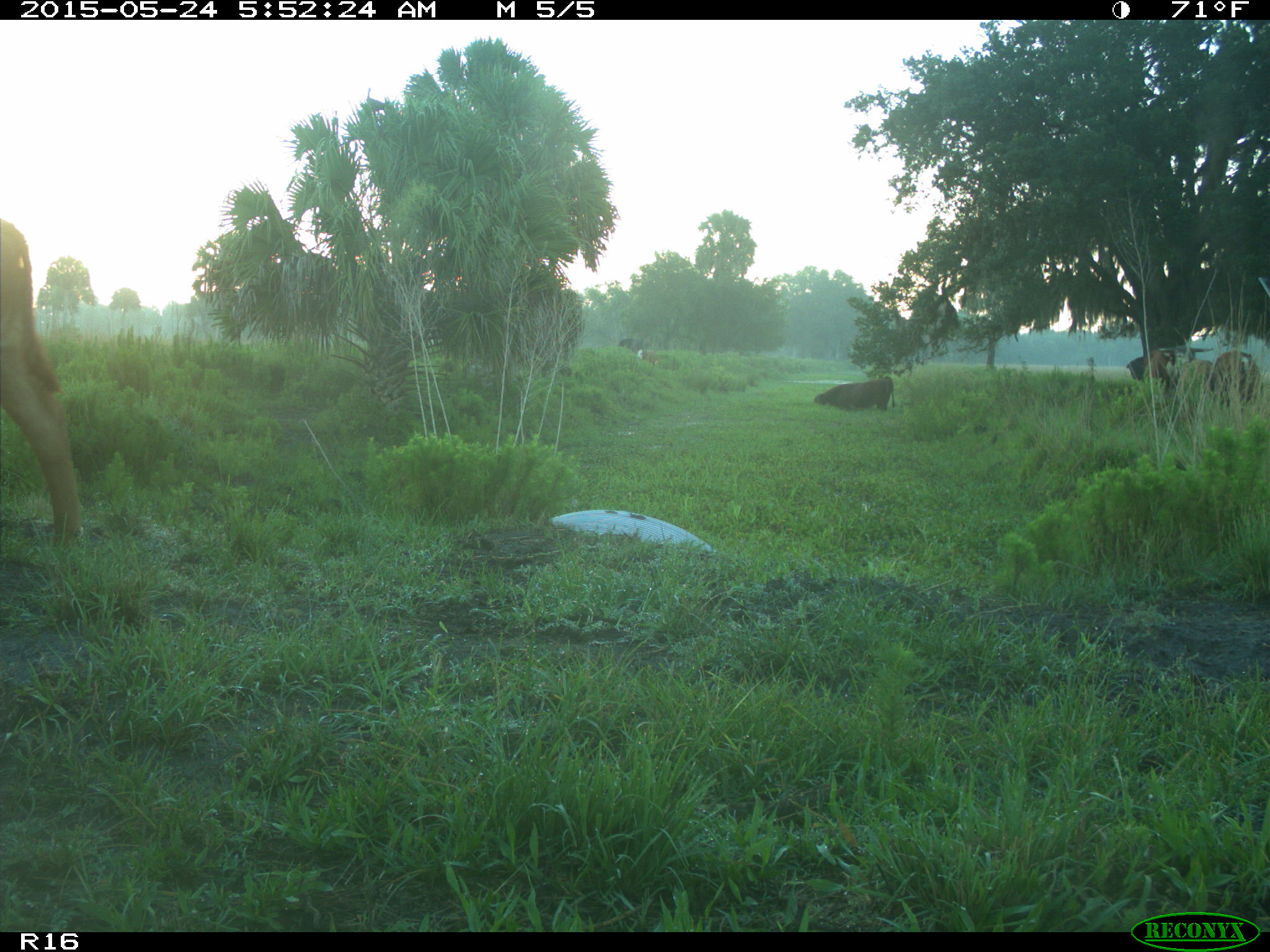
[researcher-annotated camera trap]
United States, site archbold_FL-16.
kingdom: Animalia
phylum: Chordata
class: Mammalia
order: Artiodactyla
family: Bovidae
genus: Bos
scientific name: Bos taurus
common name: domestic cow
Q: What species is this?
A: Bos taurus (domestic cow).